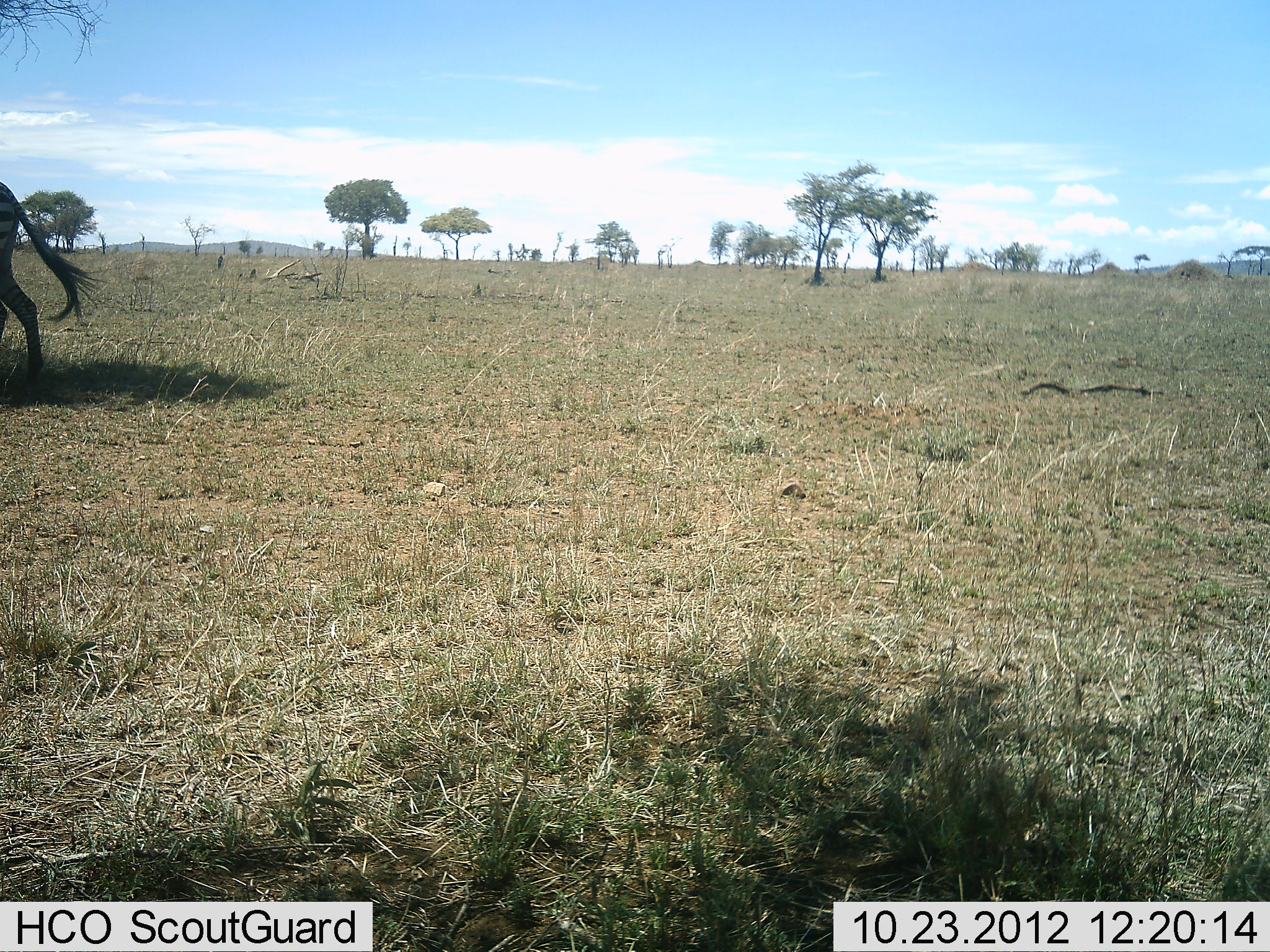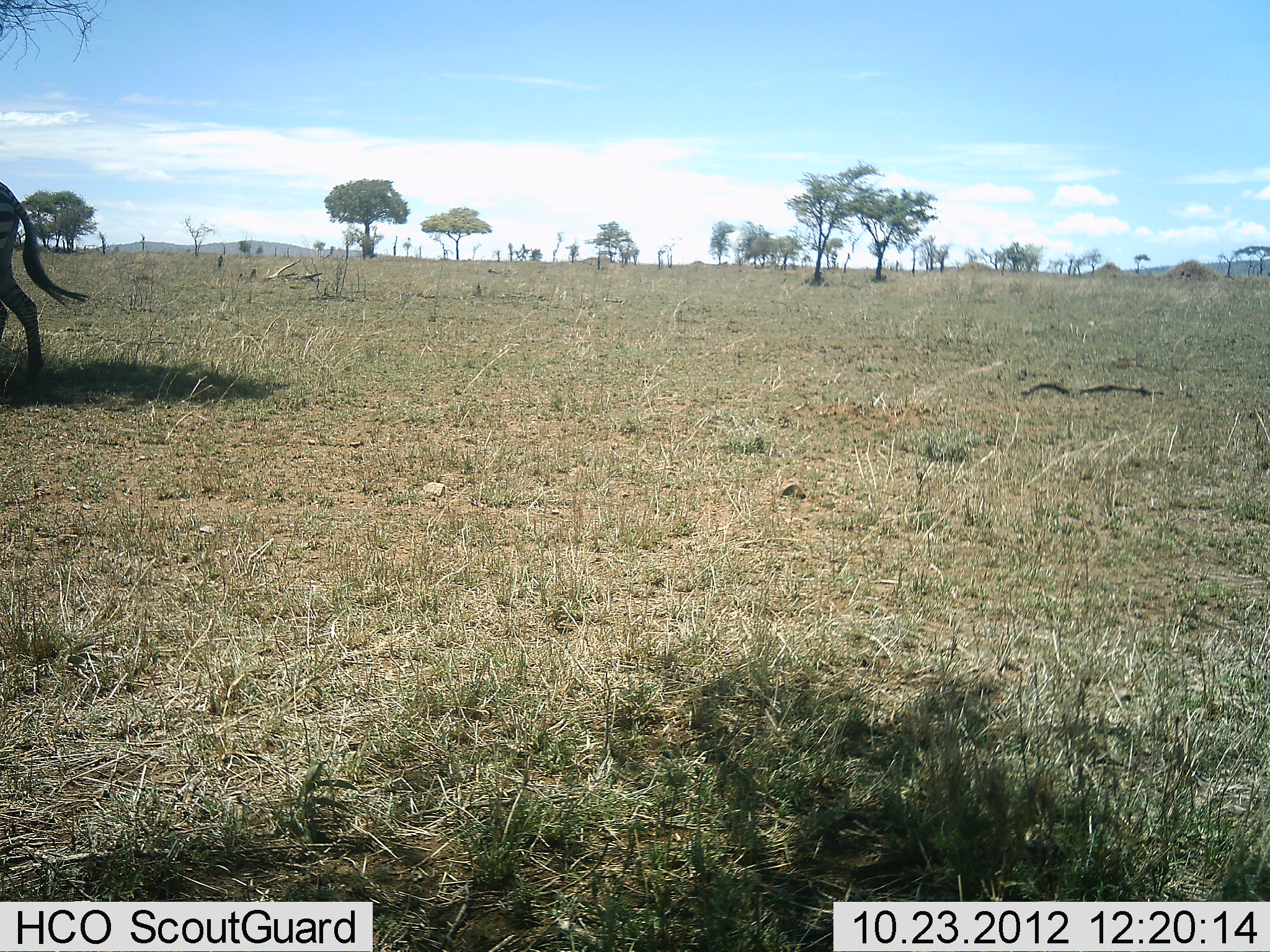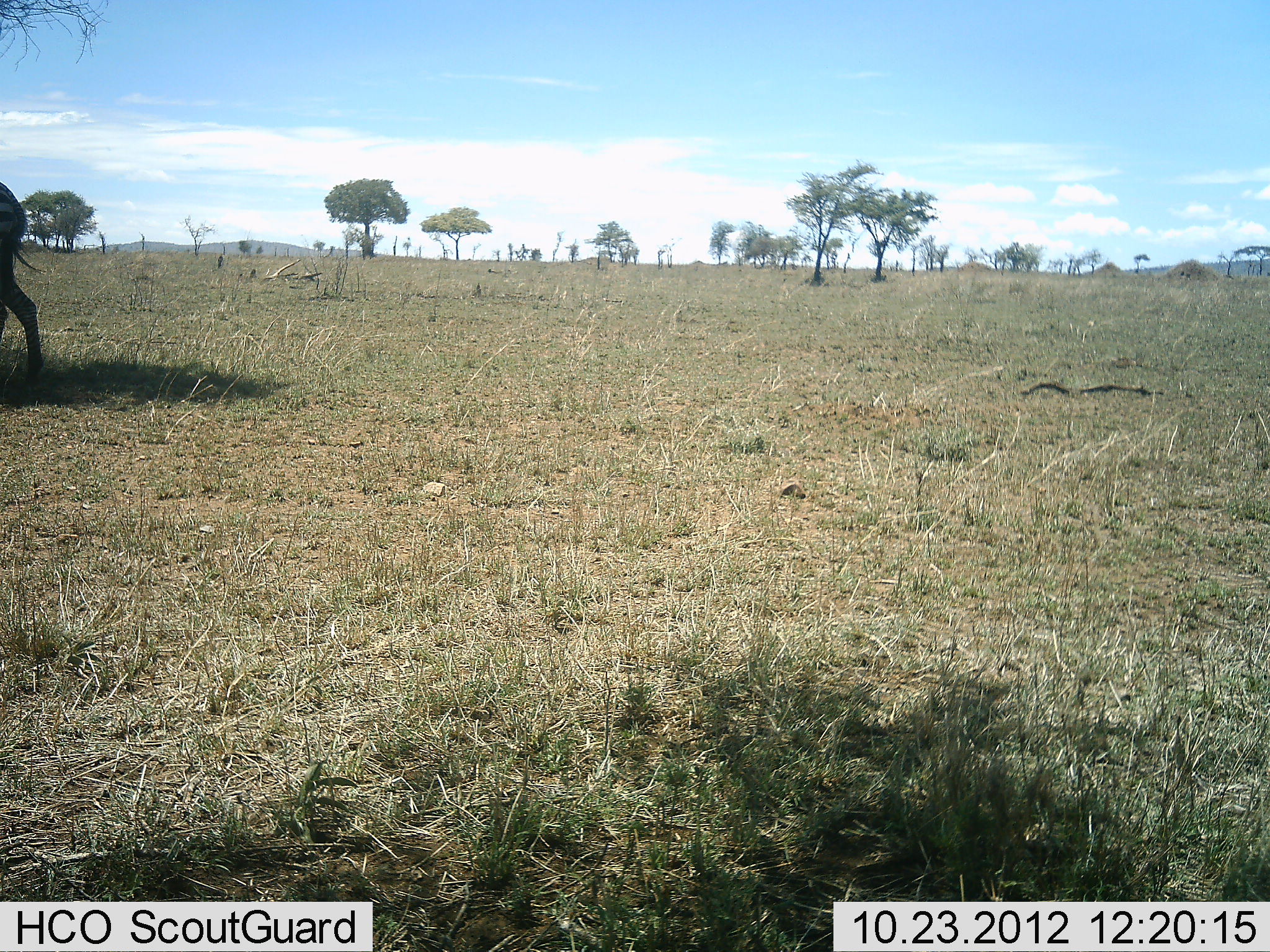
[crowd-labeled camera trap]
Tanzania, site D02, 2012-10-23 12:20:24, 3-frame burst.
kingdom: Animalia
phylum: Chordata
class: Mammalia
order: Perissodactyla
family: Equidae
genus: Equus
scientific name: Equus quagga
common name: plains zebra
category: zebra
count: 1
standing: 90%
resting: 0%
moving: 10%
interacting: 0%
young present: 0%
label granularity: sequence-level